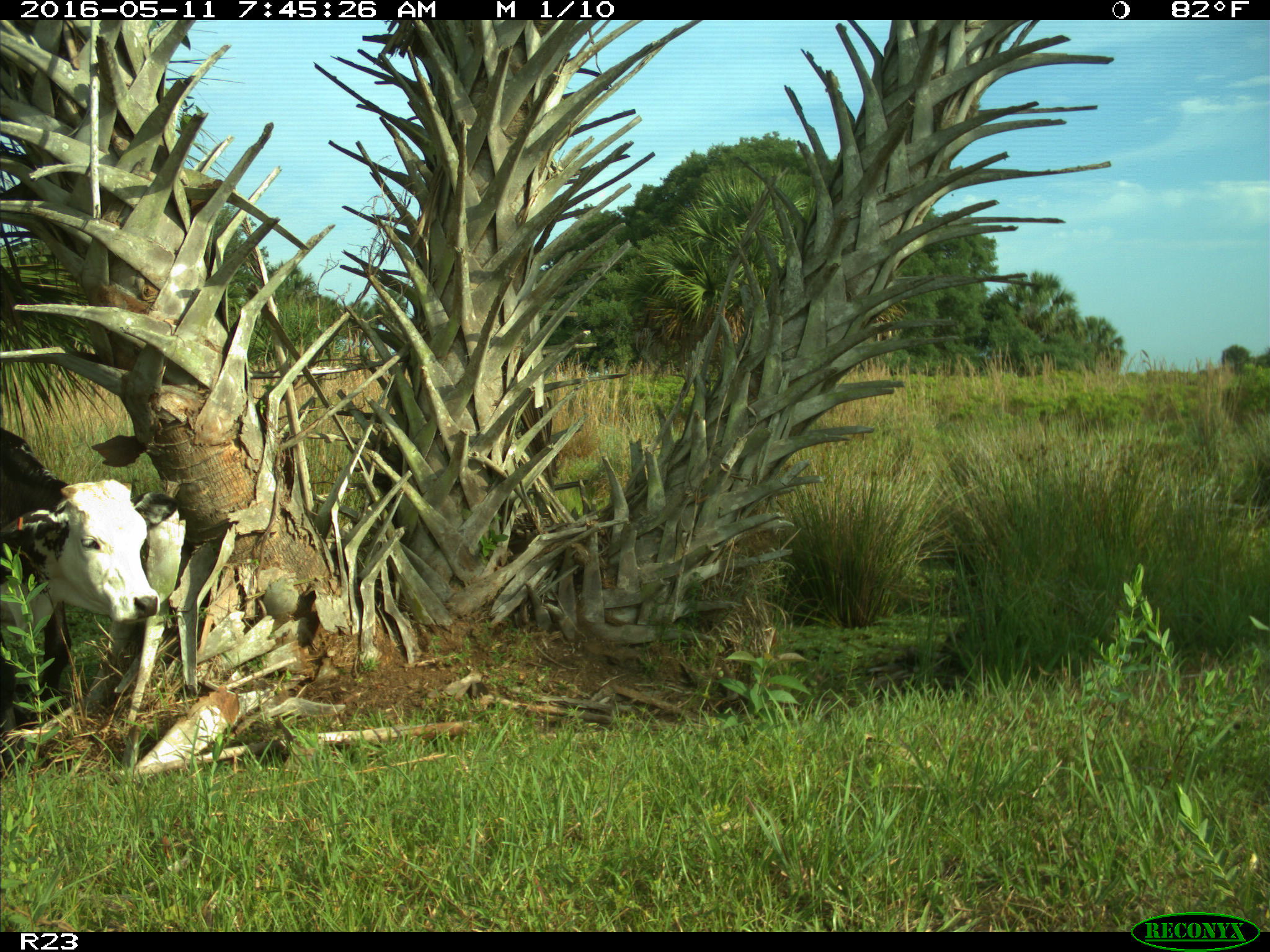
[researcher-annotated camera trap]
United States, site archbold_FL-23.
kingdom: Animalia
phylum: Chordata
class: Mammalia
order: Artiodactyla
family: Bovidae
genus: Bos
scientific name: Bos taurus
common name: domestic cow